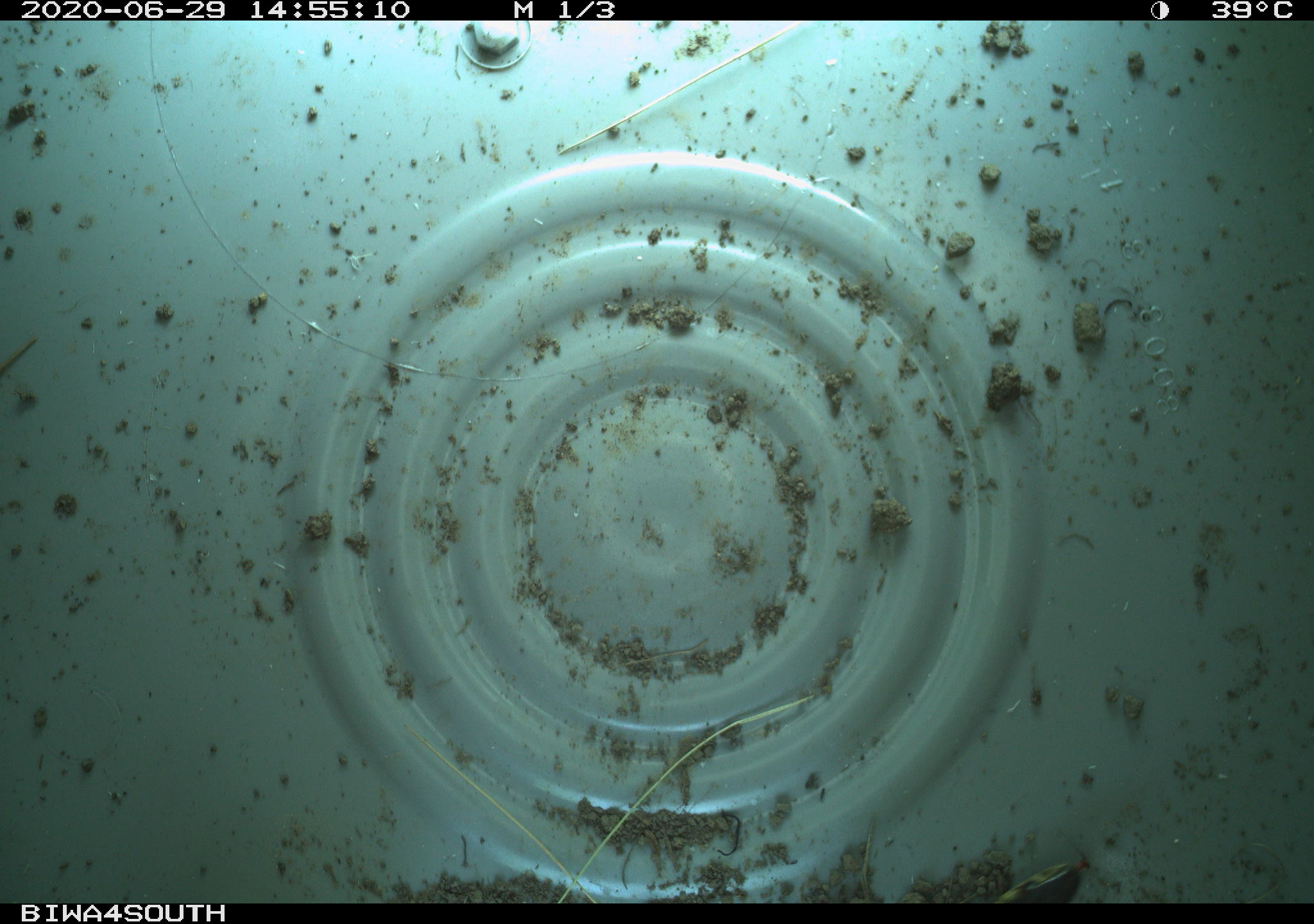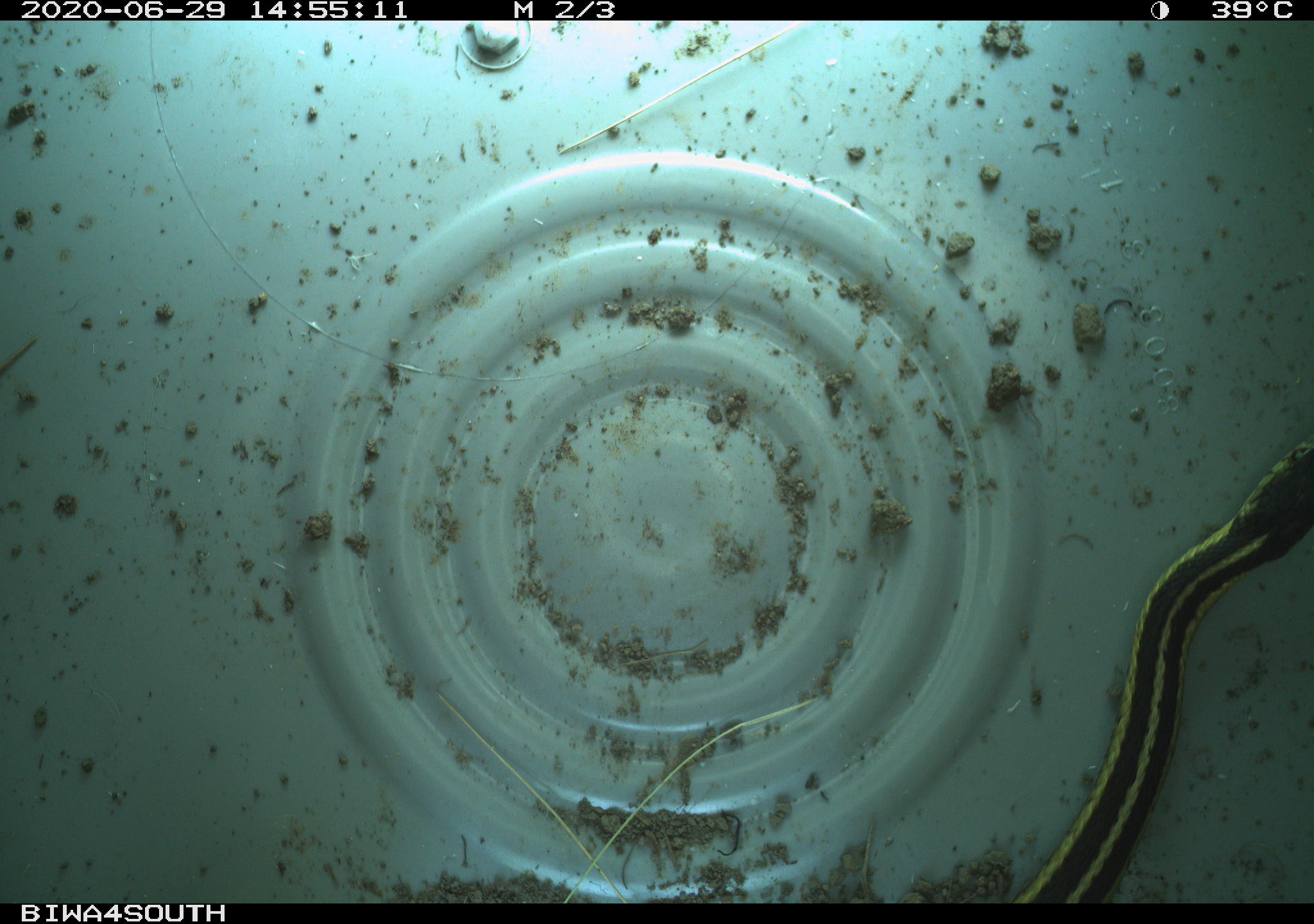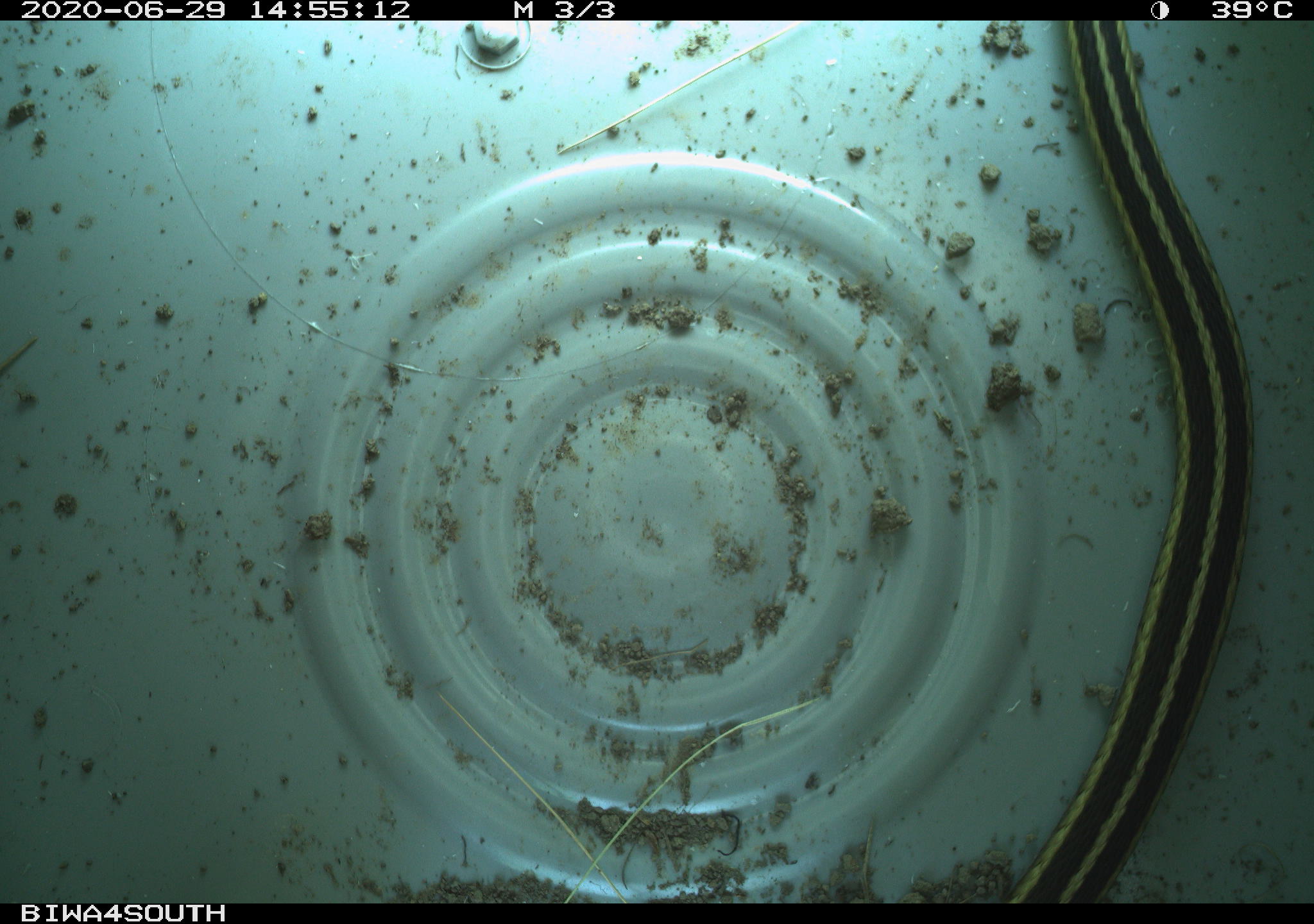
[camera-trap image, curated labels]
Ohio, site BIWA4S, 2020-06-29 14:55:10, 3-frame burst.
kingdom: Animalia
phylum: Chordata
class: Reptilia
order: Squamata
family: Colubridae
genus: Thamnophis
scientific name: Thamnophis sirtalis sirtalis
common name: eastern gartersnake